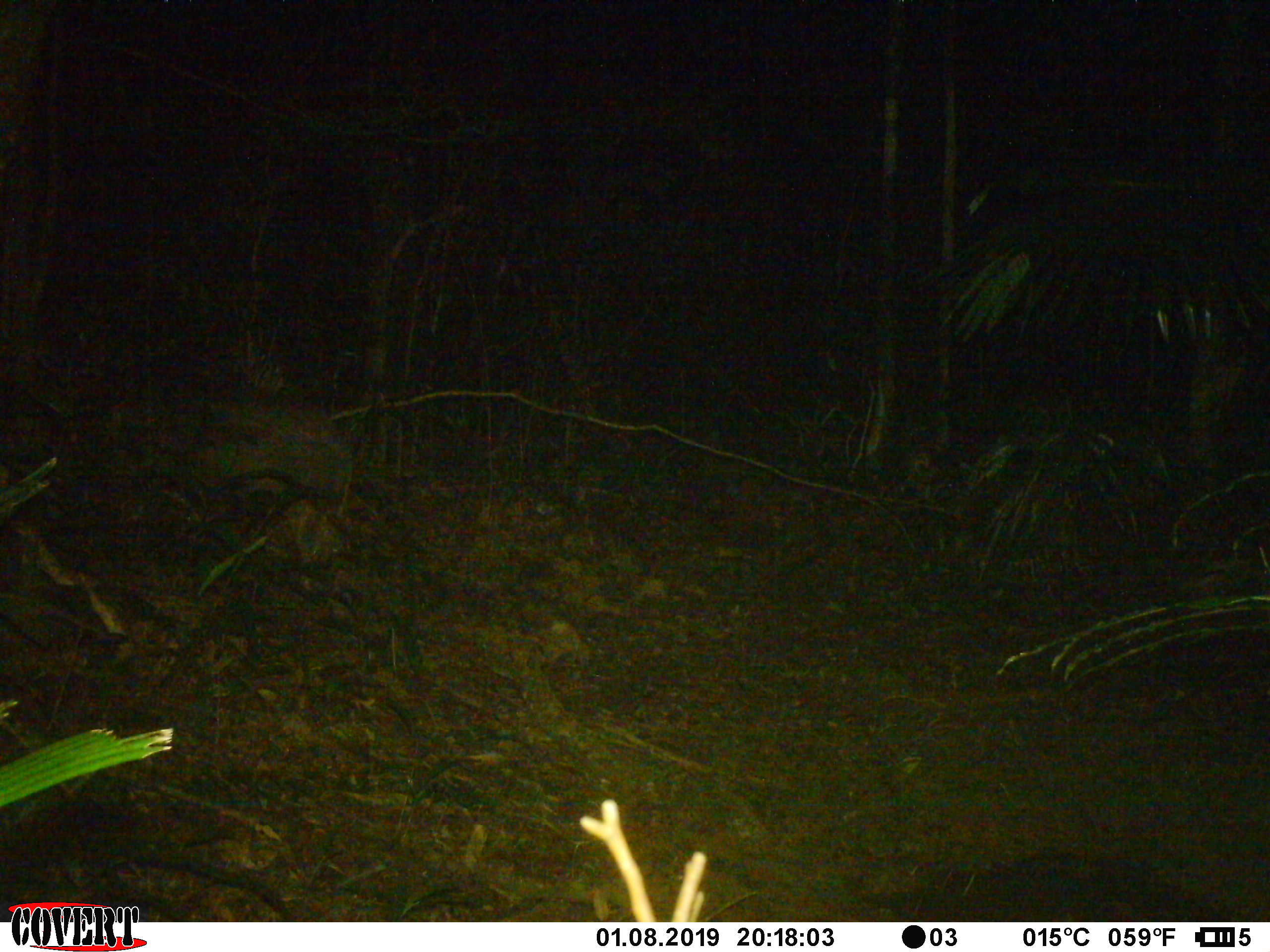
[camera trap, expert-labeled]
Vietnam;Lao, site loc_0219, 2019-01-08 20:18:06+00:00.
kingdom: Animalia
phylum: Chordata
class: Mammalia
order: Artiodactyla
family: Suidae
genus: Sus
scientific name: Sus scrofa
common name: eurasian wild pig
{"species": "eurasian wild pig (Sus scrofa)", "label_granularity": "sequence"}